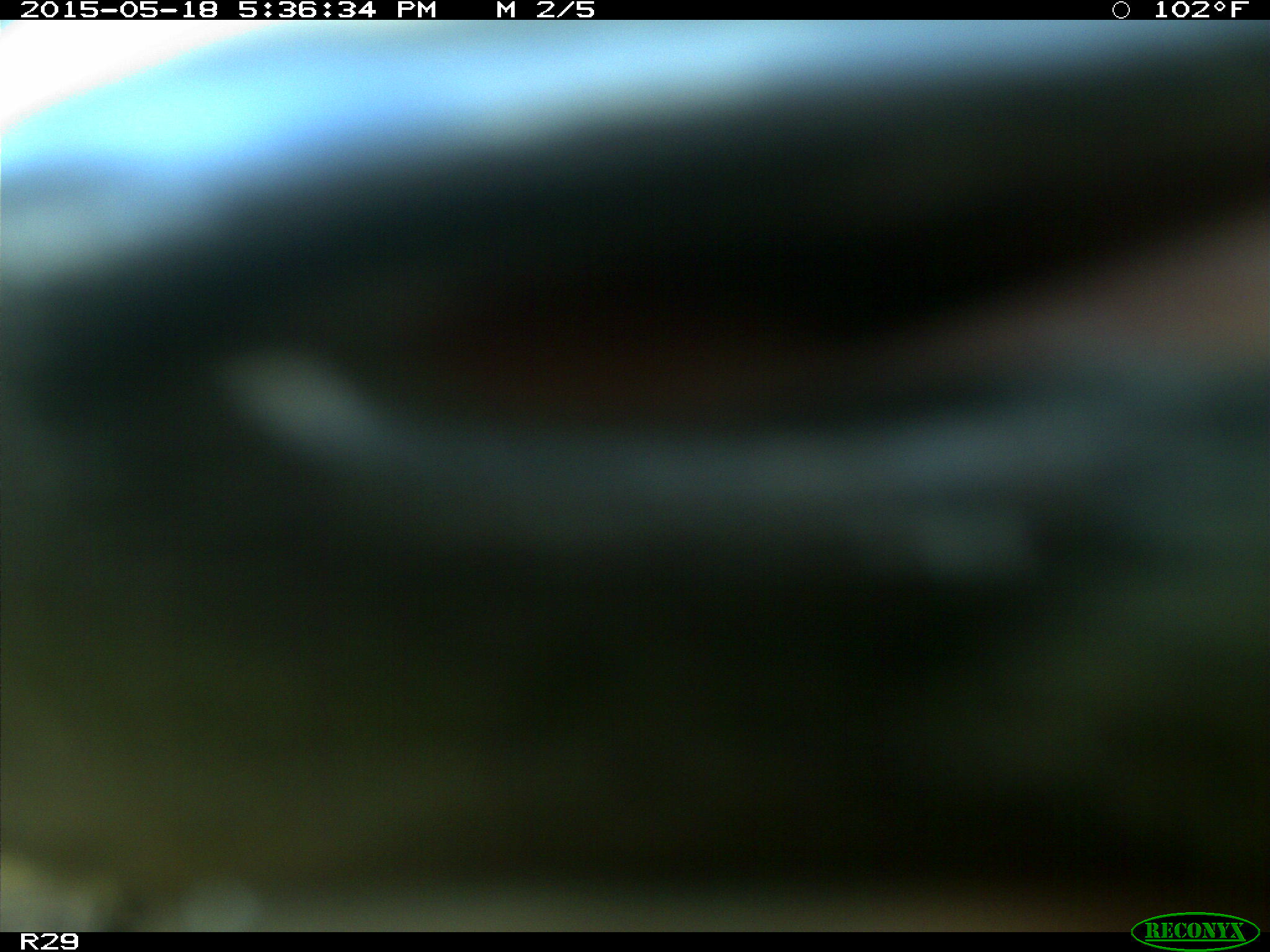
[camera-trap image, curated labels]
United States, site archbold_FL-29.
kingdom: Animalia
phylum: Chordata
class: Mammalia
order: Artiodactyla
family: Bovidae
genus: Bos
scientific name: Bos taurus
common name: domestic cow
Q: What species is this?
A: Bos taurus (domestic cow).